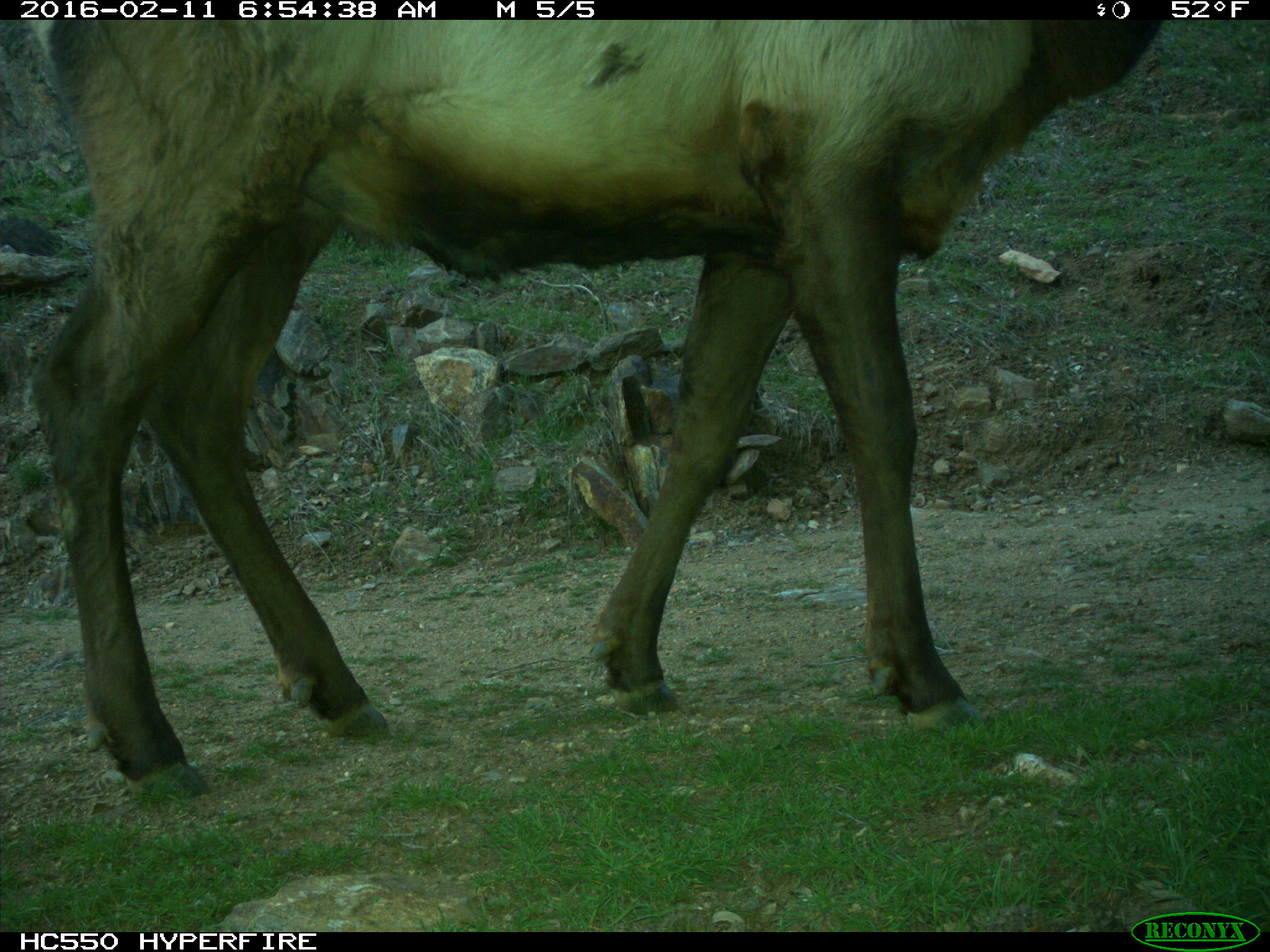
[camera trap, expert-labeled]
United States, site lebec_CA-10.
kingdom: Animalia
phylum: Chordata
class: Mammalia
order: Artiodactyla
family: Cervidae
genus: Cervus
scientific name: Cervus canadensis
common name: elk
Cervus canadensis (elk).